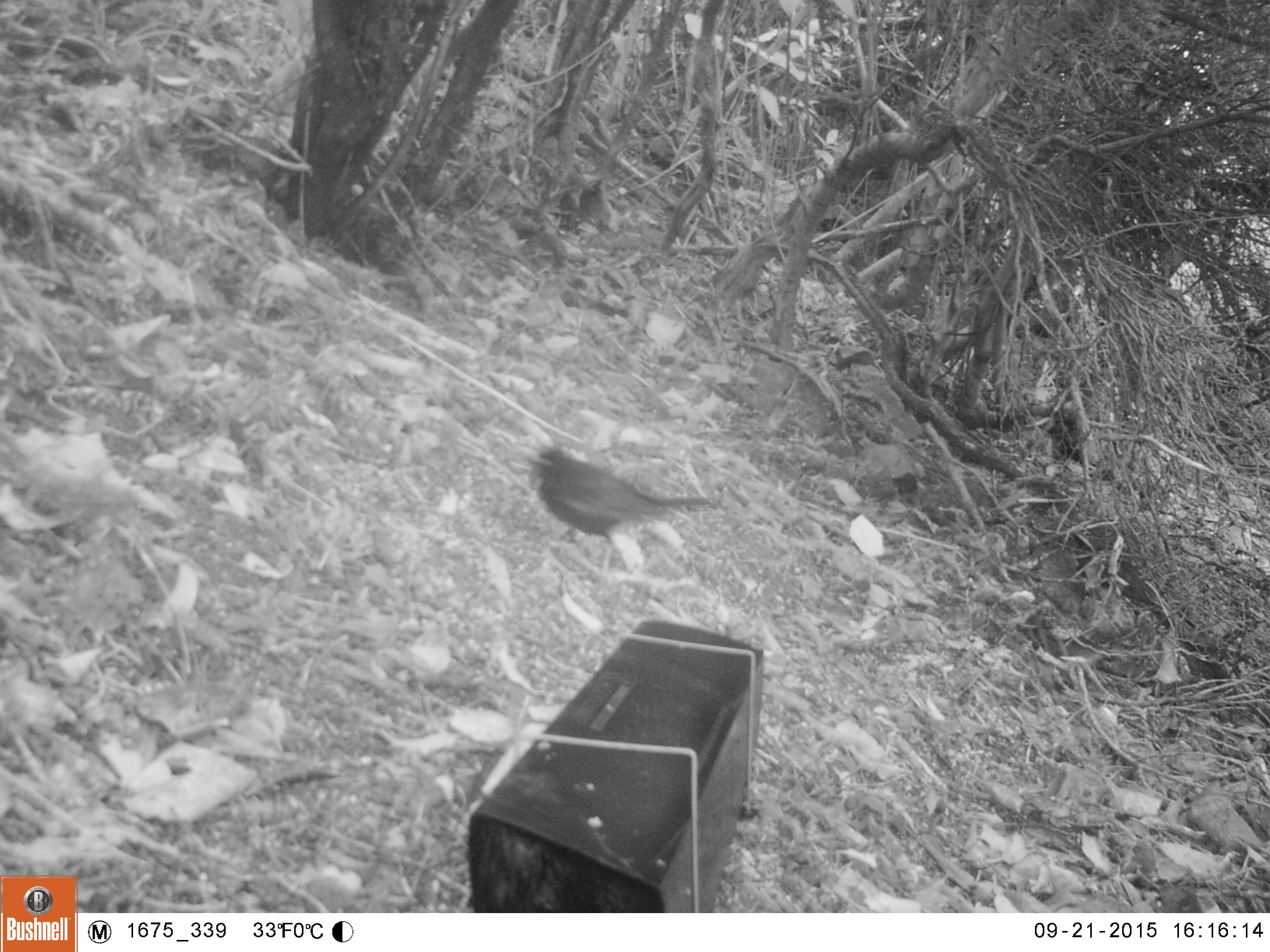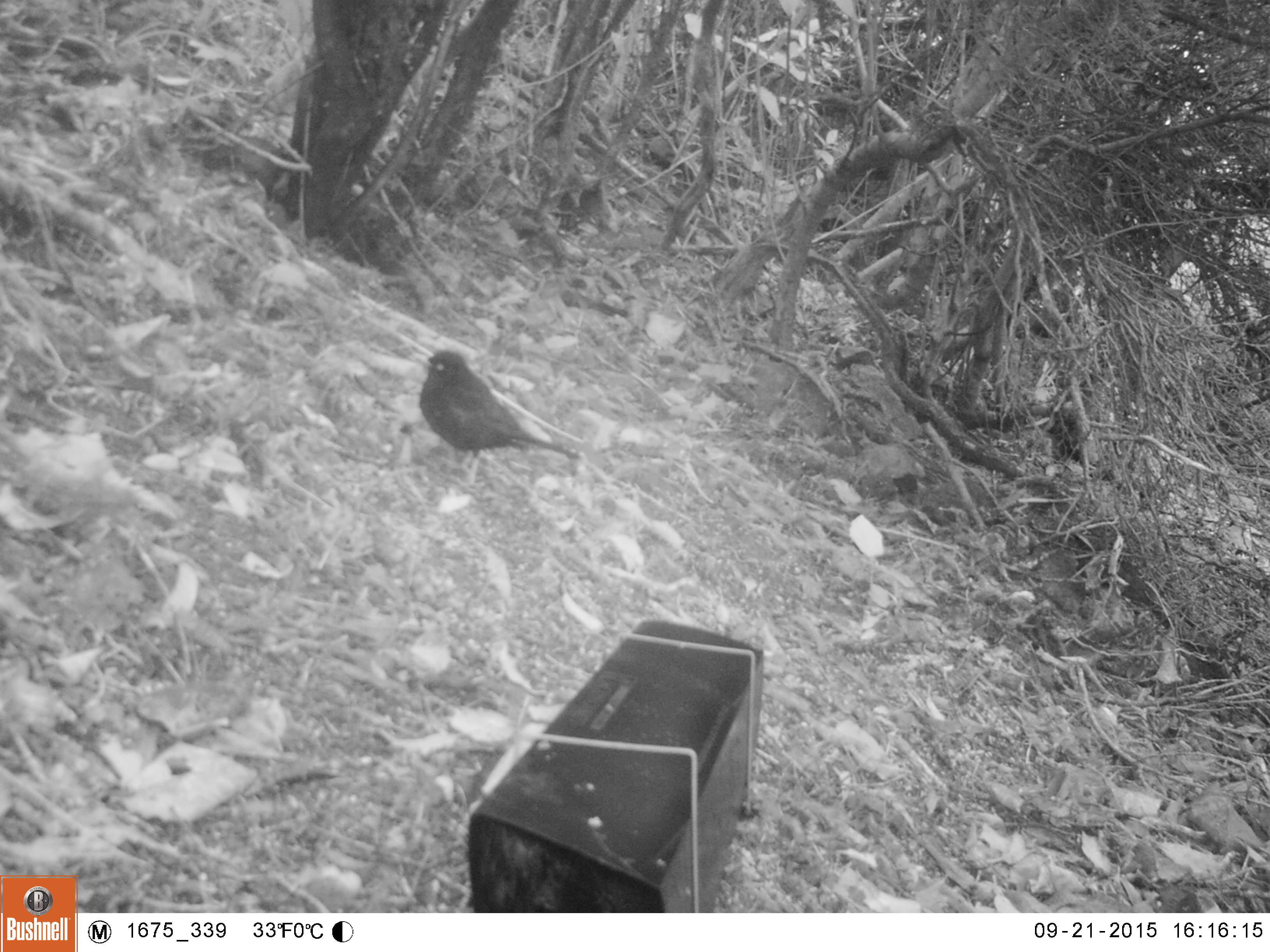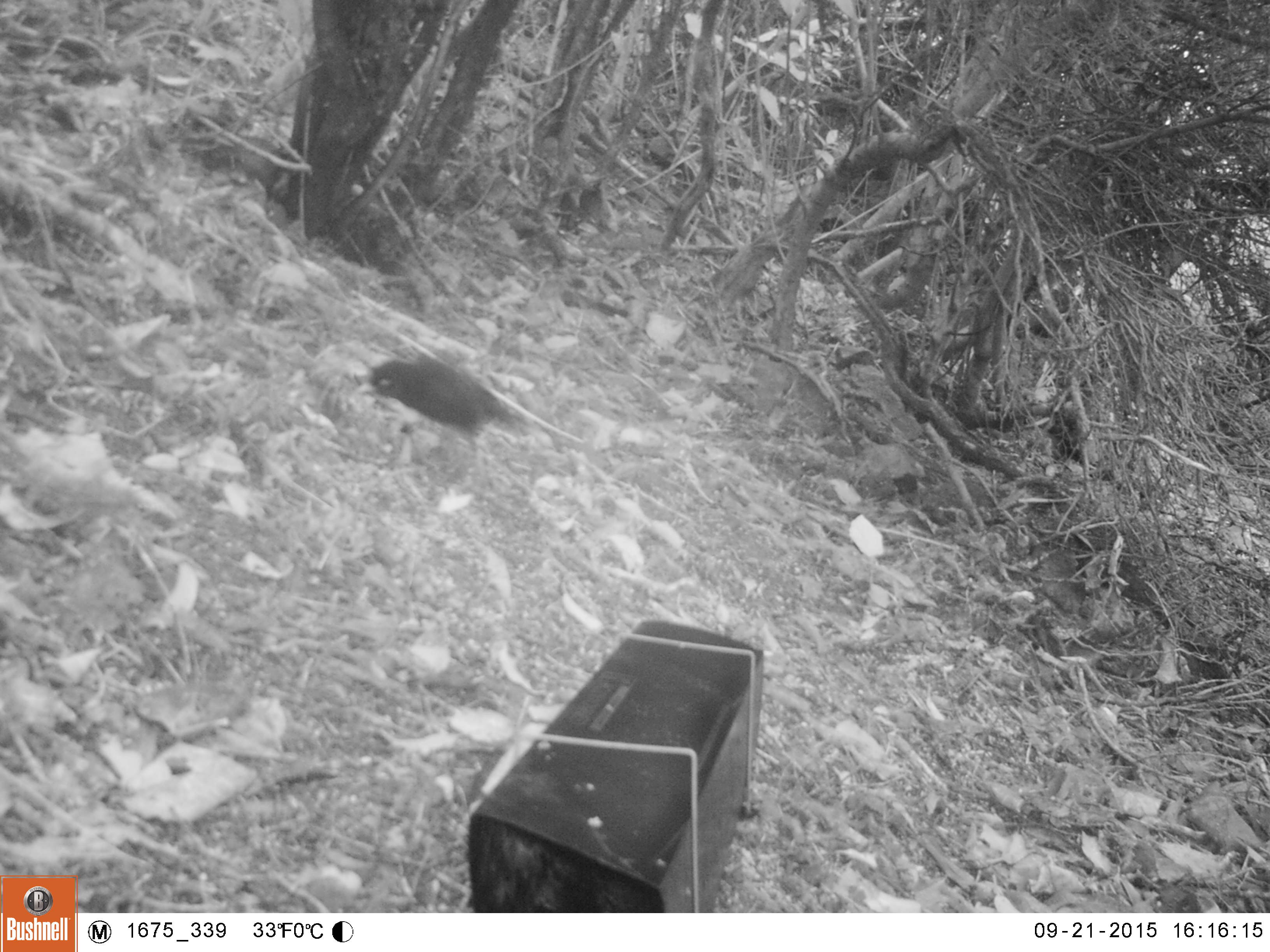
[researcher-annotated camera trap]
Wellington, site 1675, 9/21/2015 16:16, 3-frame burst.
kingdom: Animalia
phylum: Chordata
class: Aves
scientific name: Aves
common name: bird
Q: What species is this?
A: Bird (Aves).